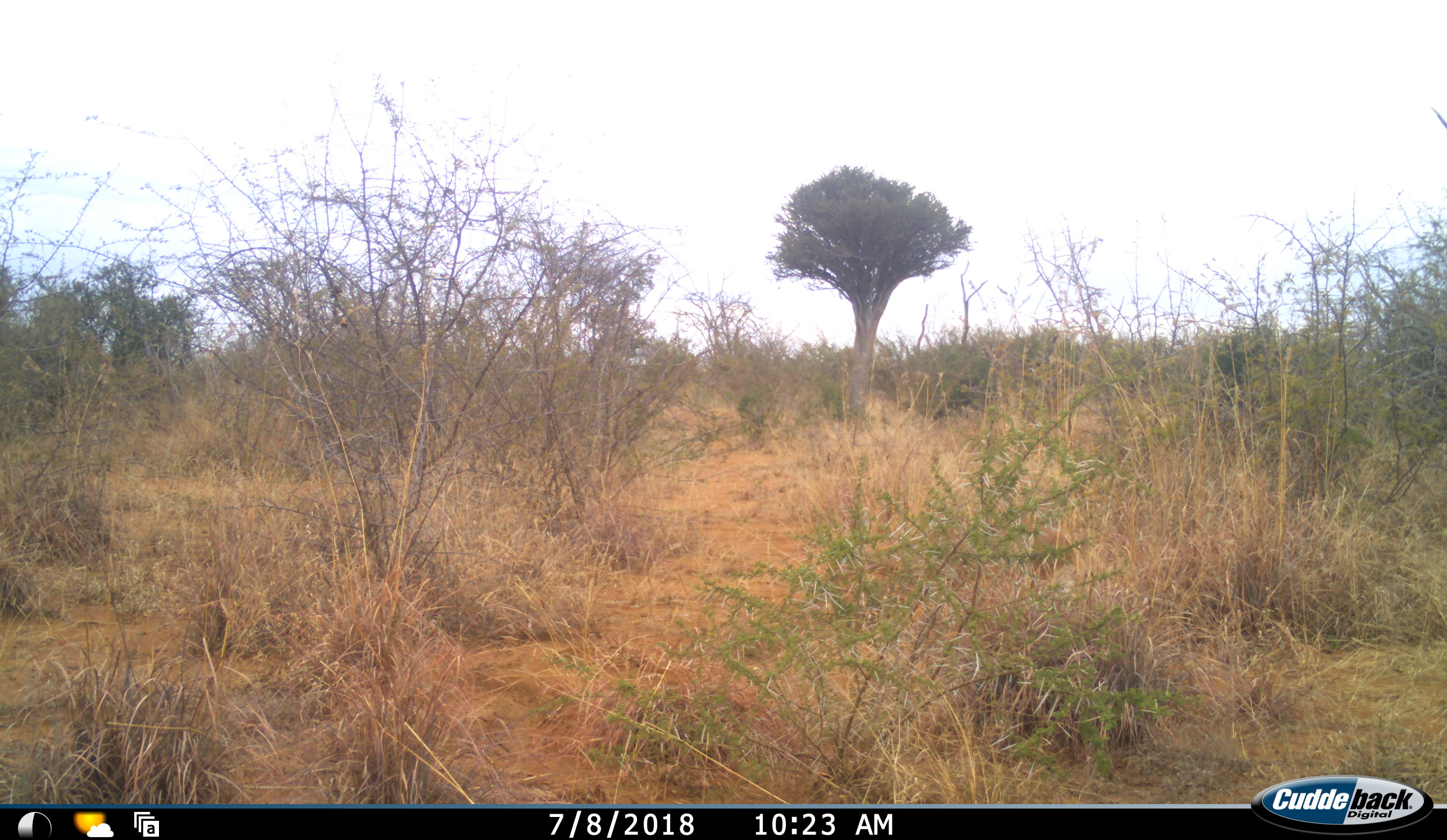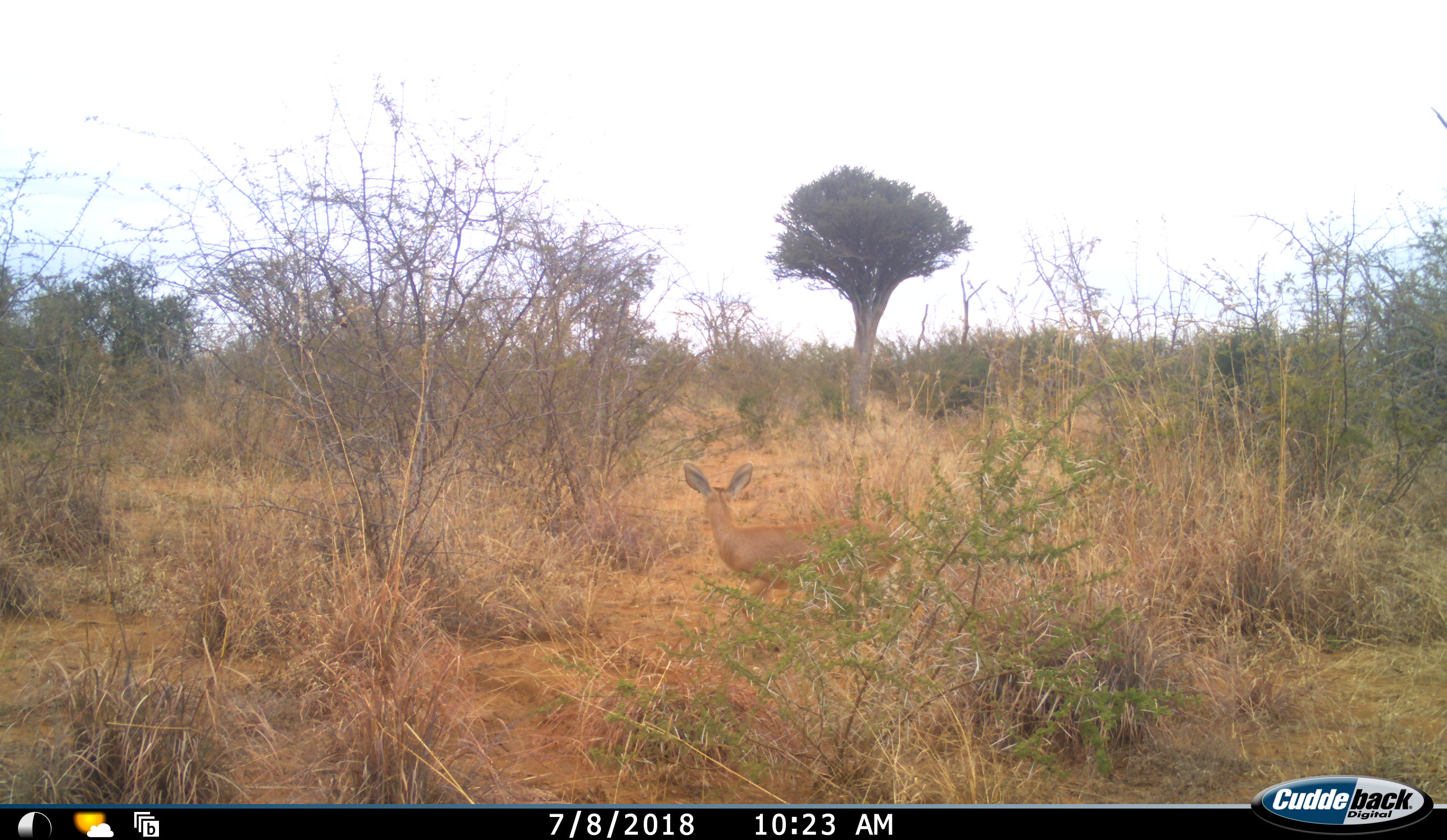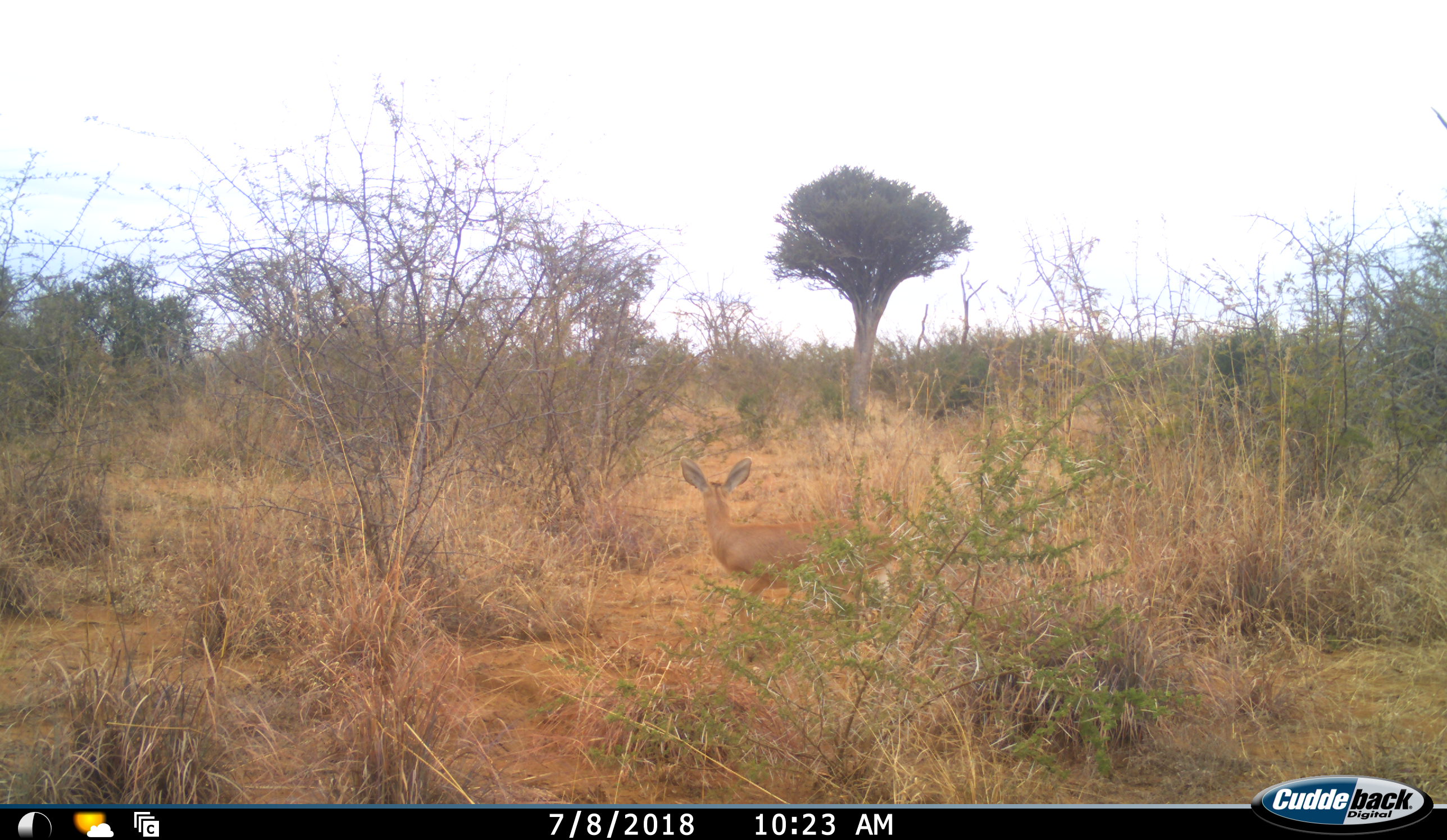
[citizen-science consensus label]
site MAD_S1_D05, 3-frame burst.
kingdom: Animalia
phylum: Chordata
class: Mammalia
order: Artiodactyla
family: Bovidae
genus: Raphicerus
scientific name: Raphicerus campestris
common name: steenbok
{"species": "steenbok (Raphicerus campestris)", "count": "1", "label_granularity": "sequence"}